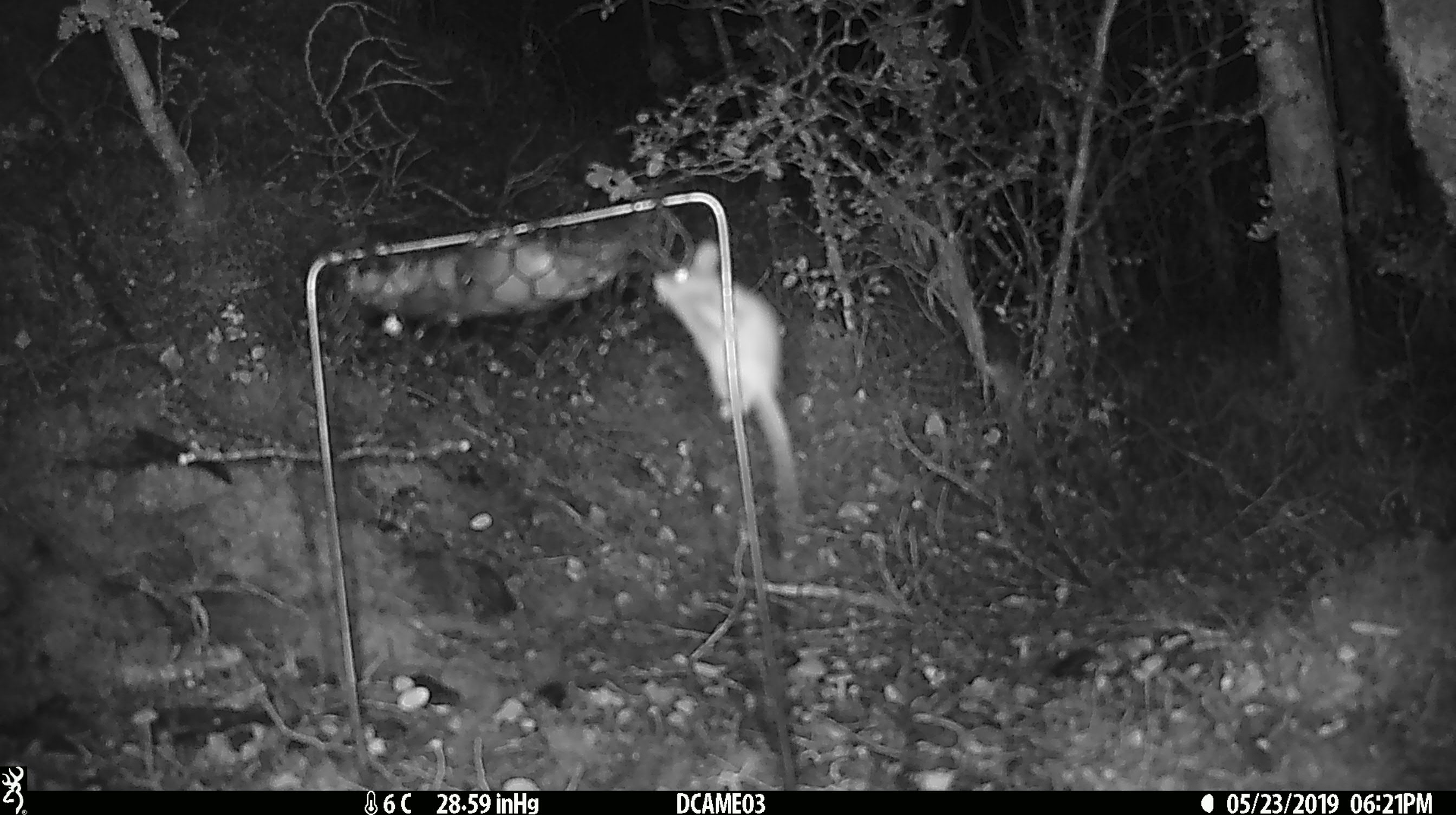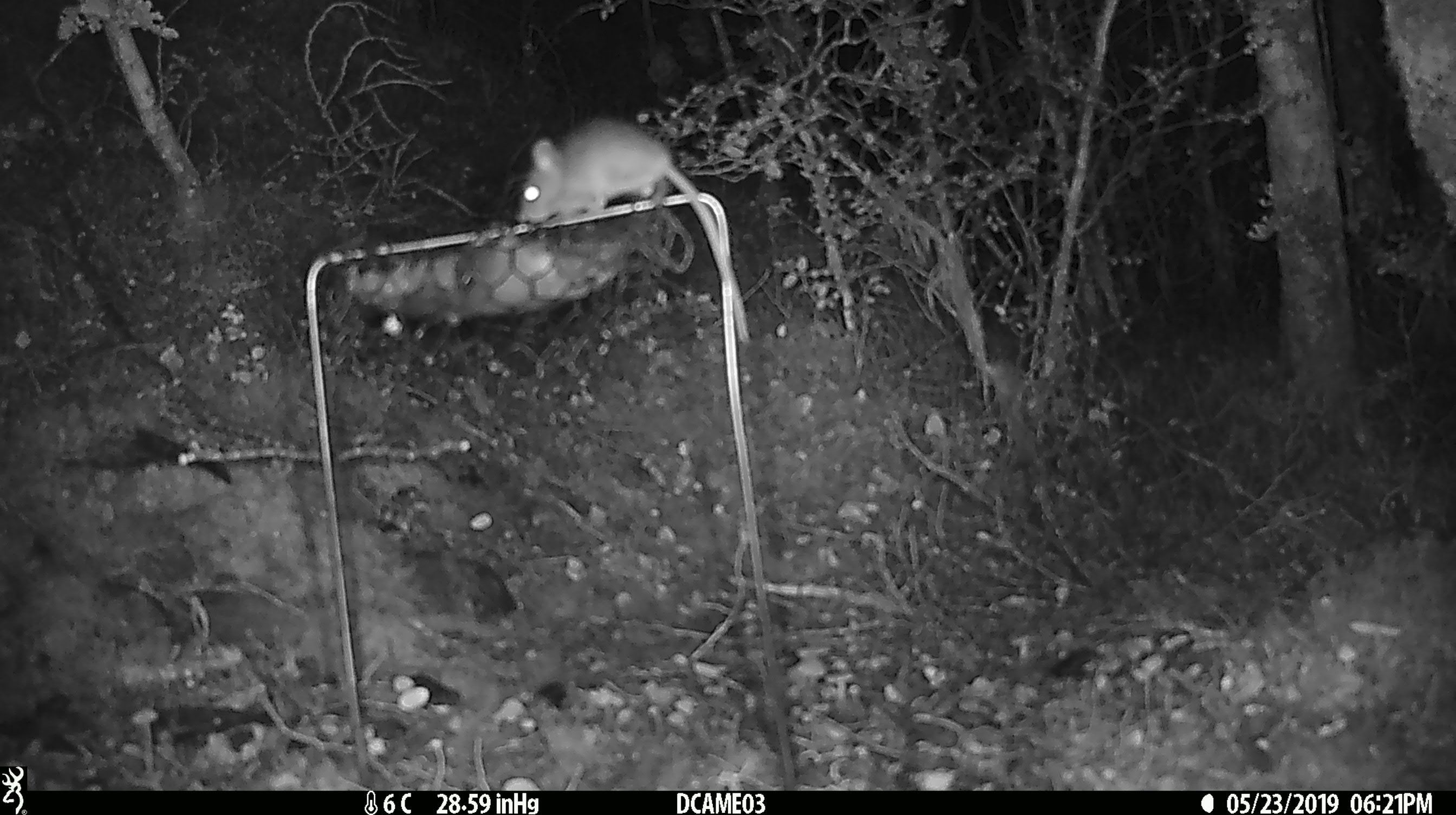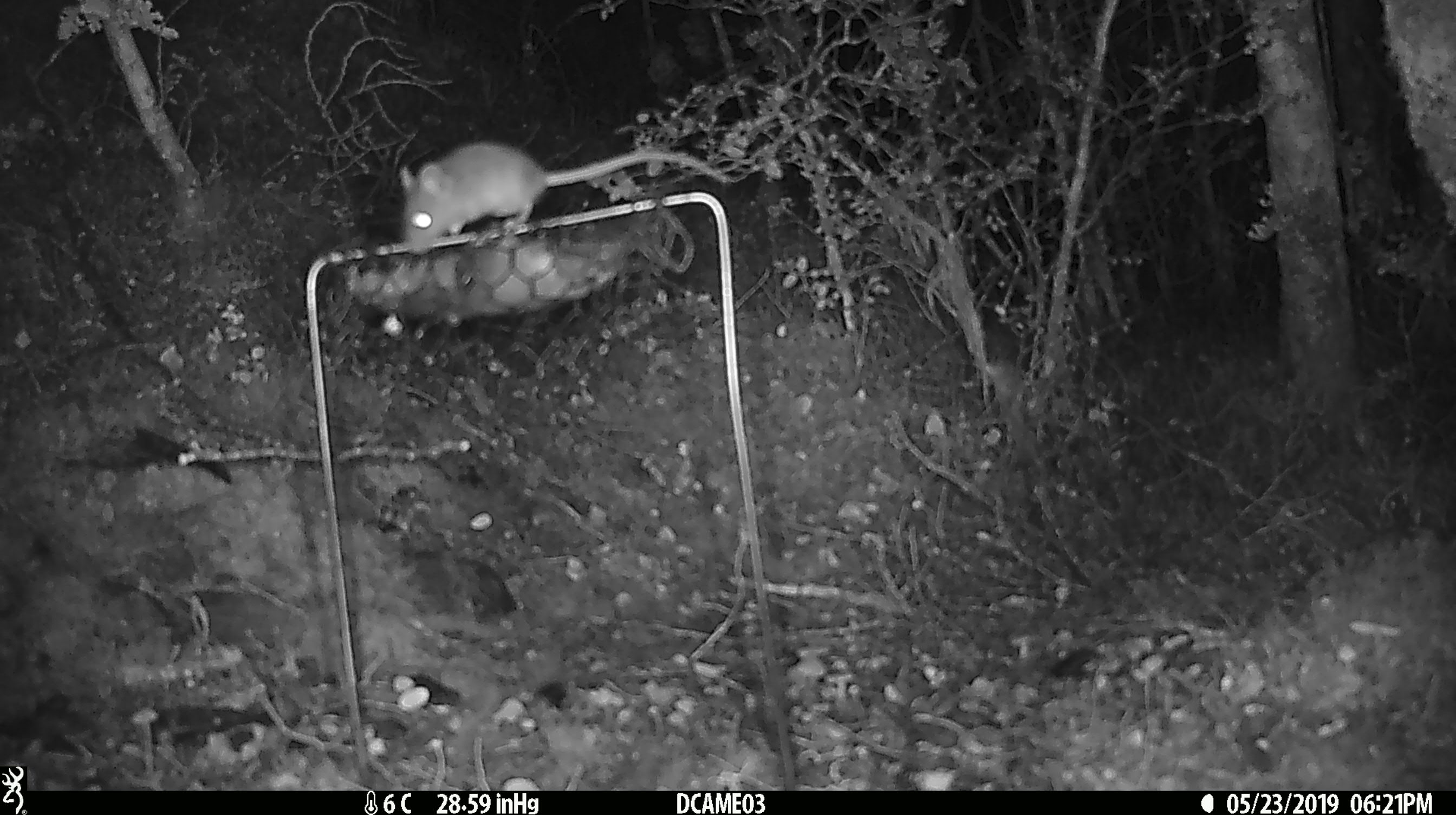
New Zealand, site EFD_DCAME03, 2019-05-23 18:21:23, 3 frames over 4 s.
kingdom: Animalia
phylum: Chordata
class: Mammalia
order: Rodentia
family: Muridae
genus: Mus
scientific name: Mus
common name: mouse